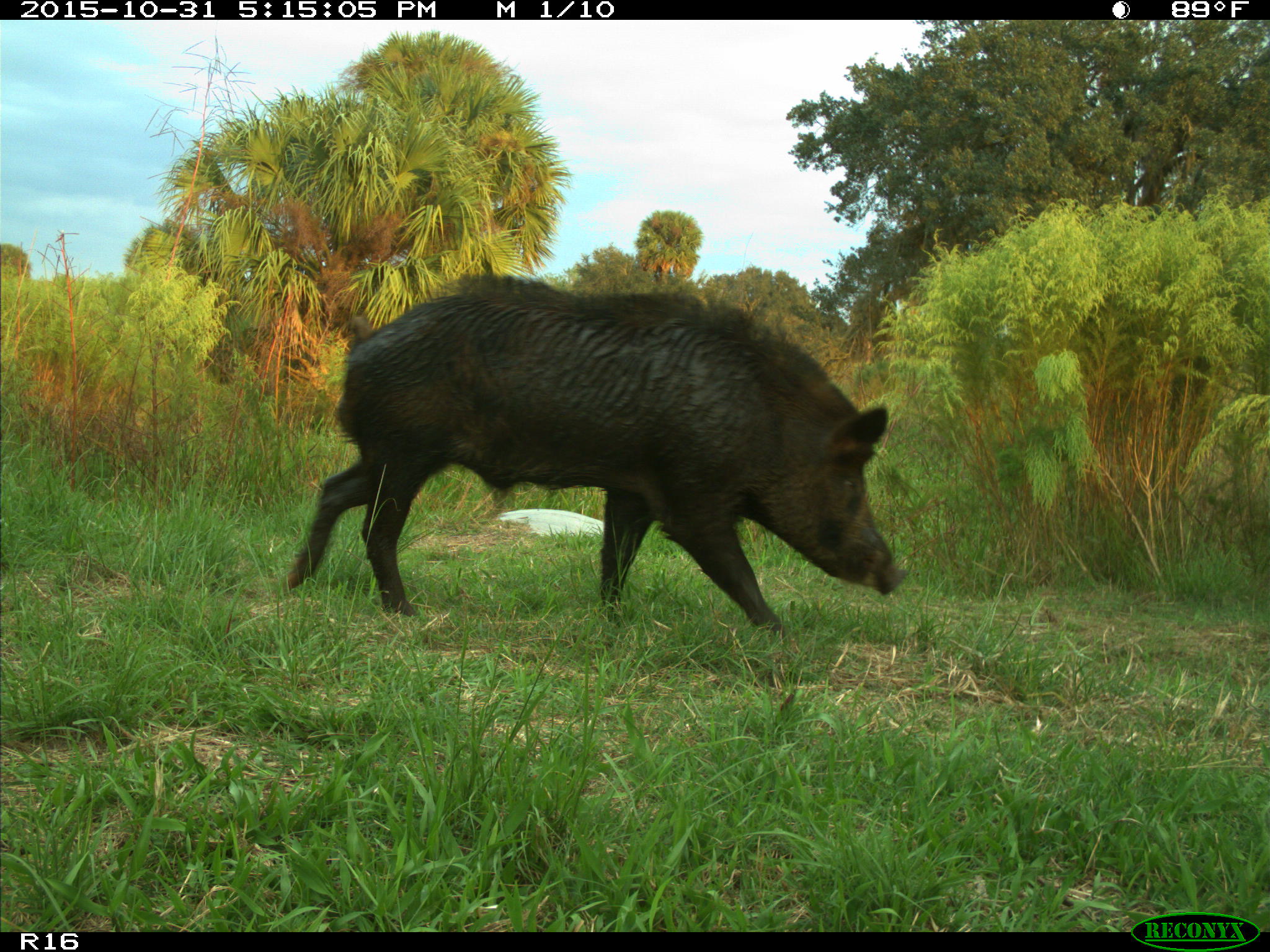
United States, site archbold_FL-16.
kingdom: Animalia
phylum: Chordata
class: Mammalia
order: Artiodactyla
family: Suidae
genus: Sus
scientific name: Sus scrofa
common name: wild boar